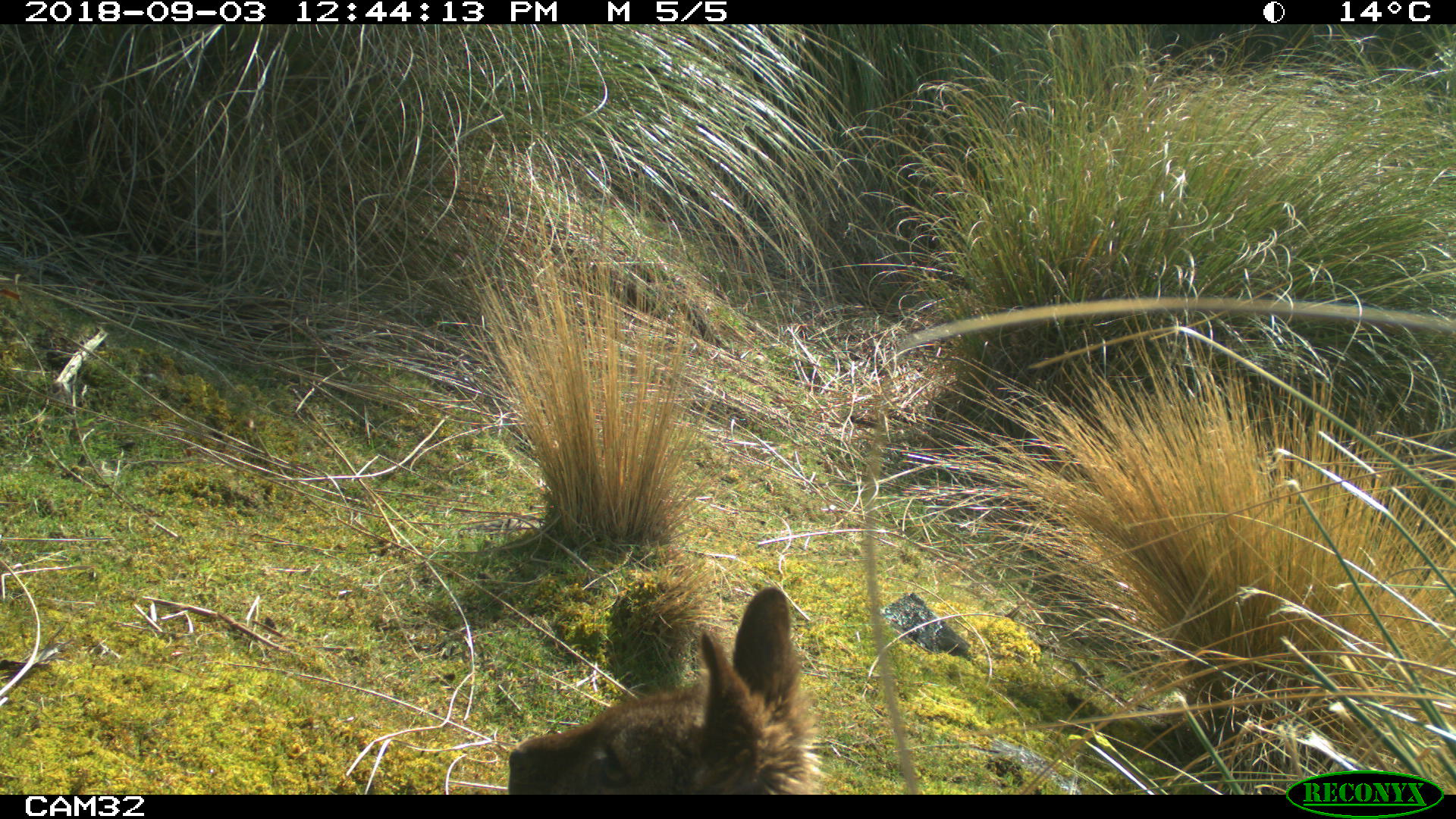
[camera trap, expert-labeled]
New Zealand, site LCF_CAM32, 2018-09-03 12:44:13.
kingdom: Animalia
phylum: Chordata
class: Mammalia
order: Diprotodontia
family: Macropodidae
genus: Notamacropus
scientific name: Notamacropus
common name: wallaby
Wallaby (Notamacropus).